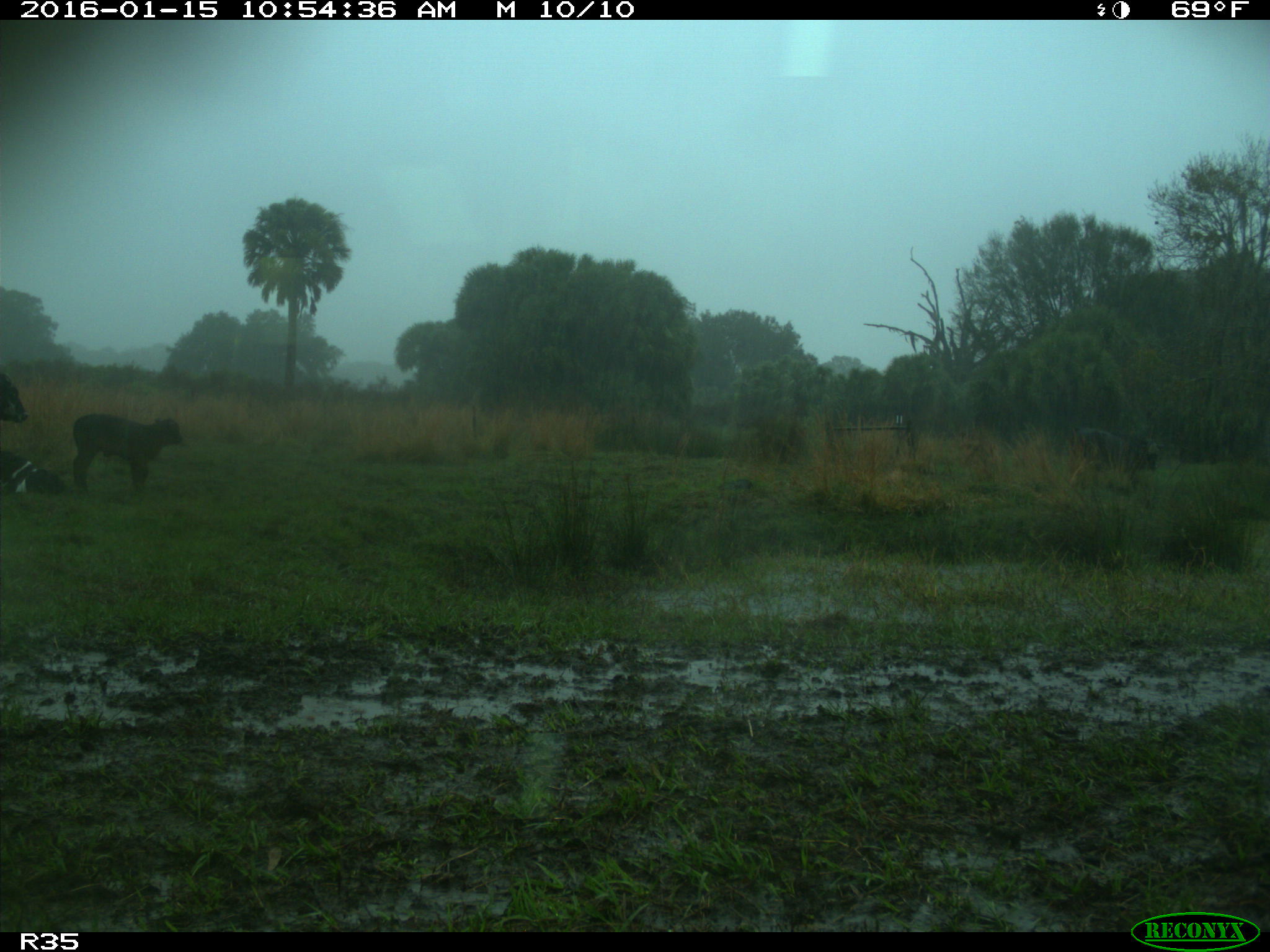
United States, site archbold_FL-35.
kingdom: Animalia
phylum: Chordata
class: Mammalia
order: Artiodactyla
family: Bovidae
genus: Bos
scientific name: Bos taurus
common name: domestic cow